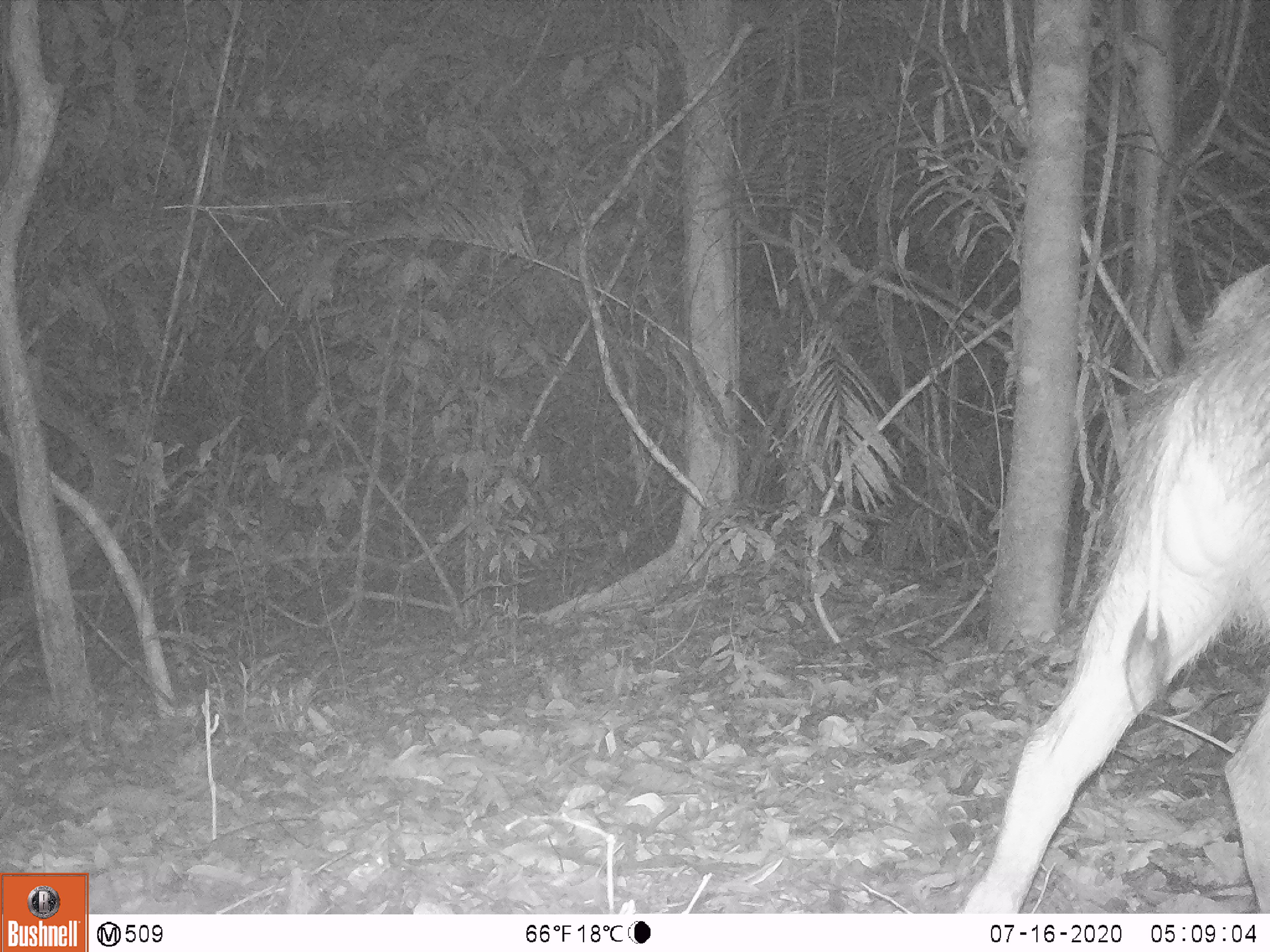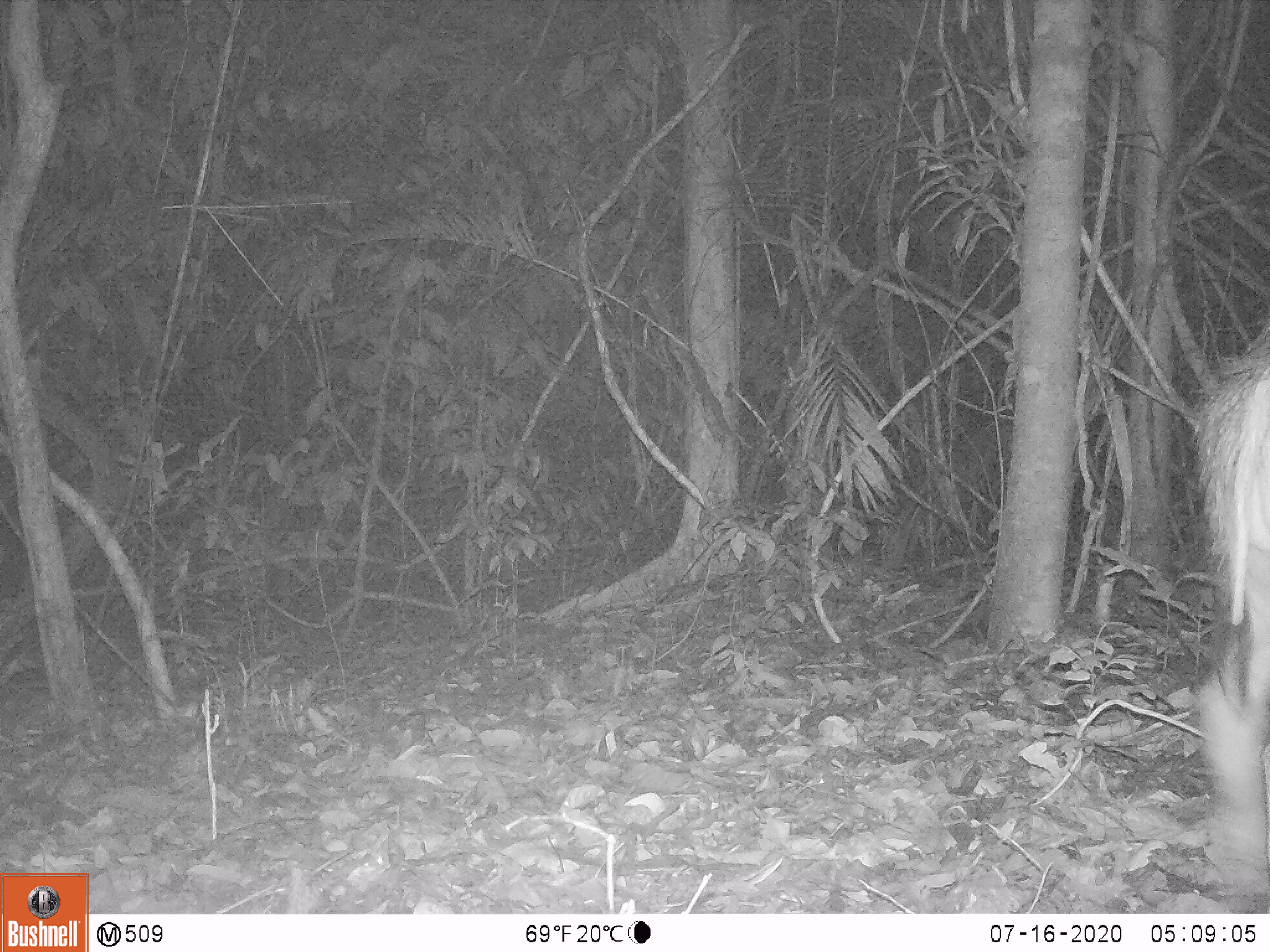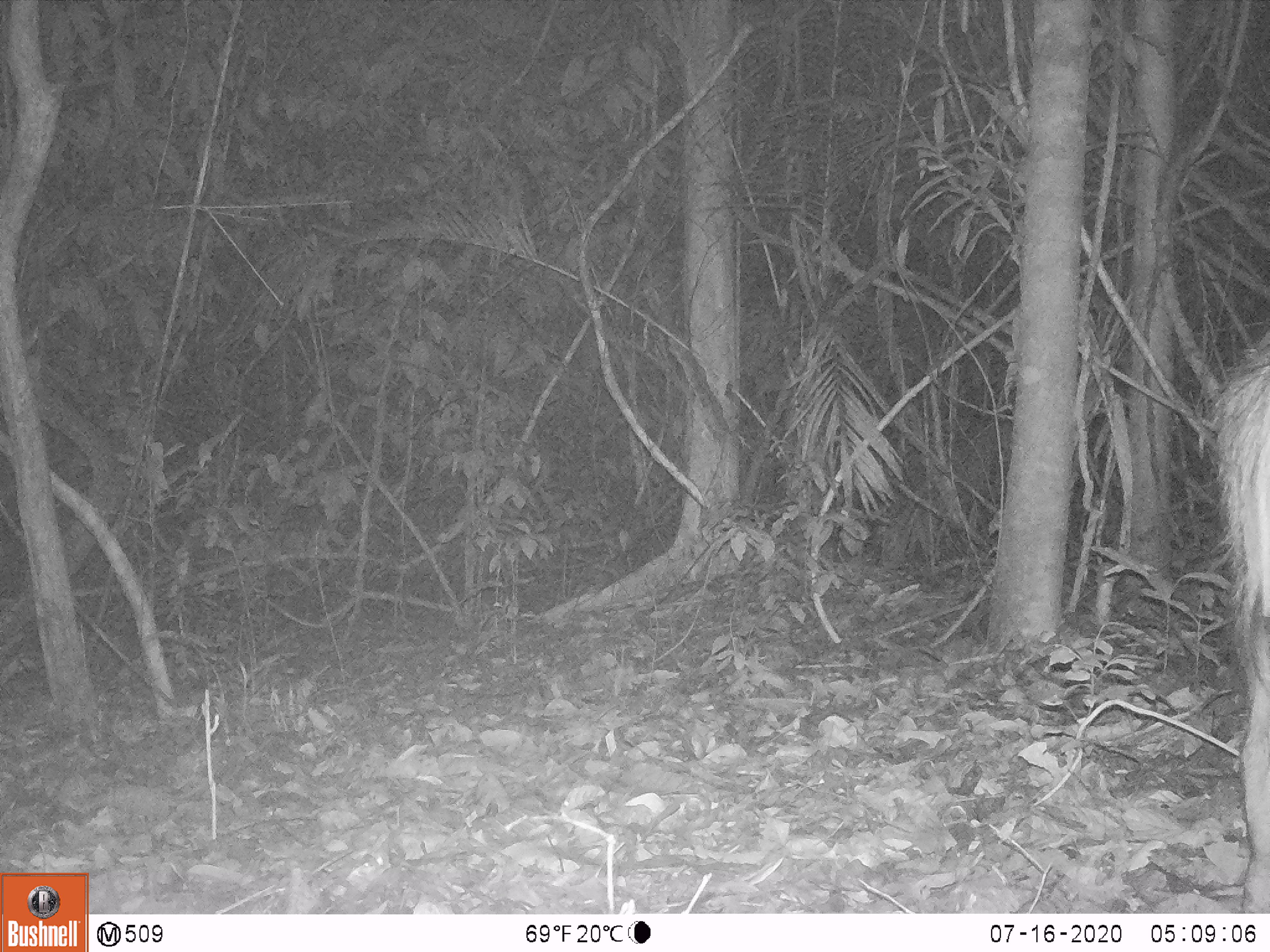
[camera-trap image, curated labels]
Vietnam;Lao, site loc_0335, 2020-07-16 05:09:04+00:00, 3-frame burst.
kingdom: Animalia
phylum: Chordata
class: Mammalia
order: Artiodactyla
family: Suidae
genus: Sus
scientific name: Sus scrofa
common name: eurasian wild pig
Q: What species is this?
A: Eurasian wild pig (Sus scrofa).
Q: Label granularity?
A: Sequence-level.